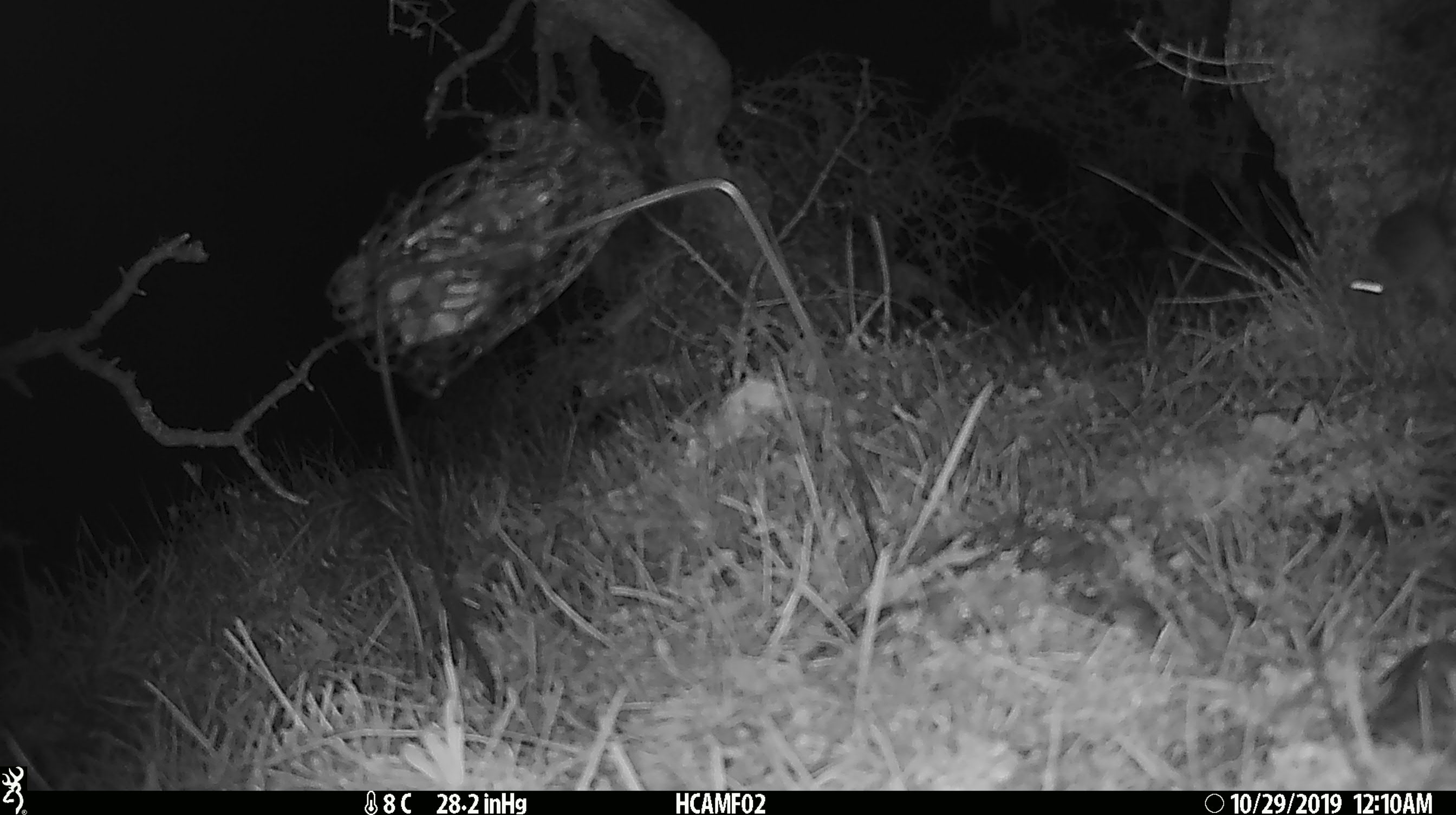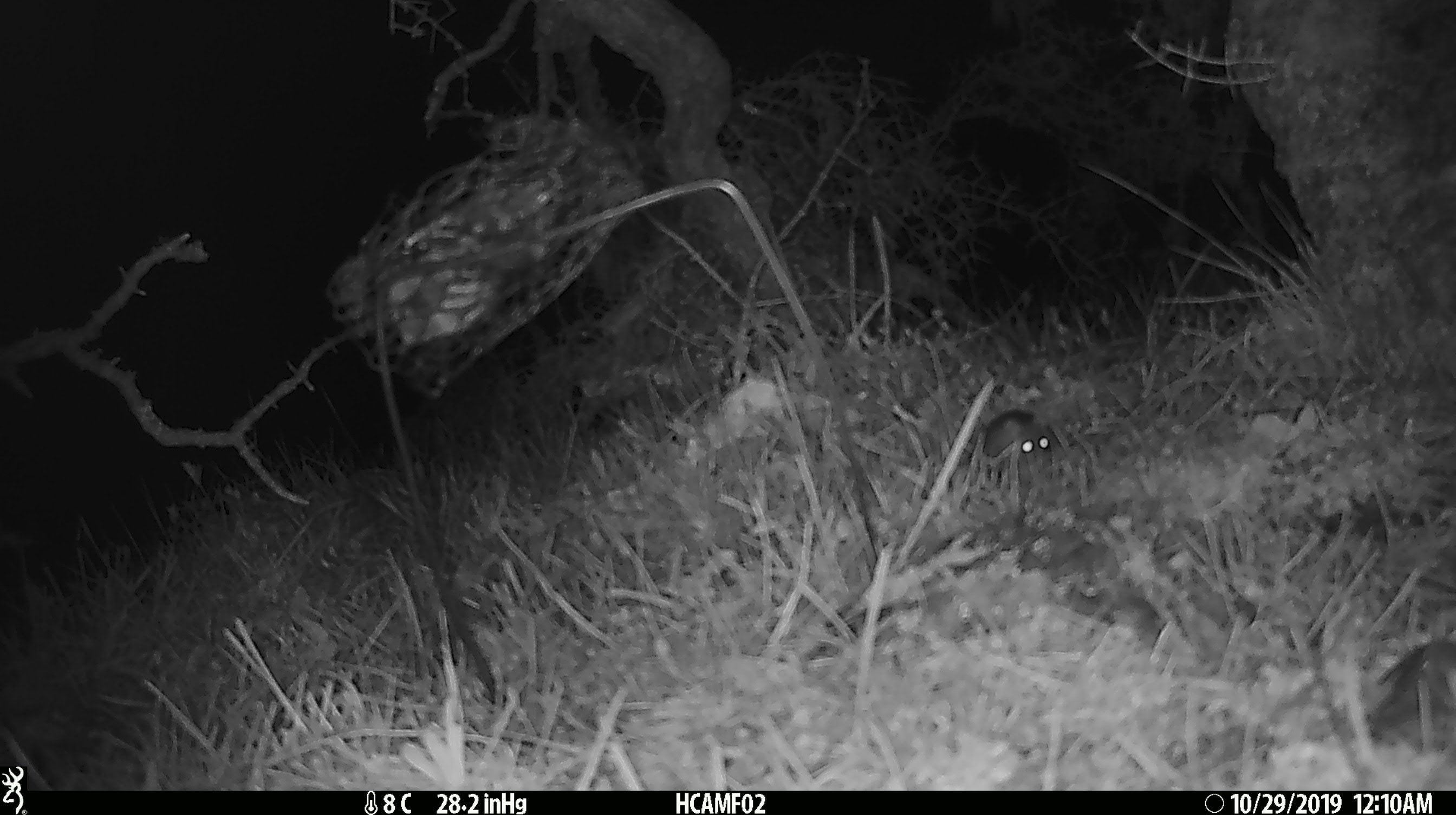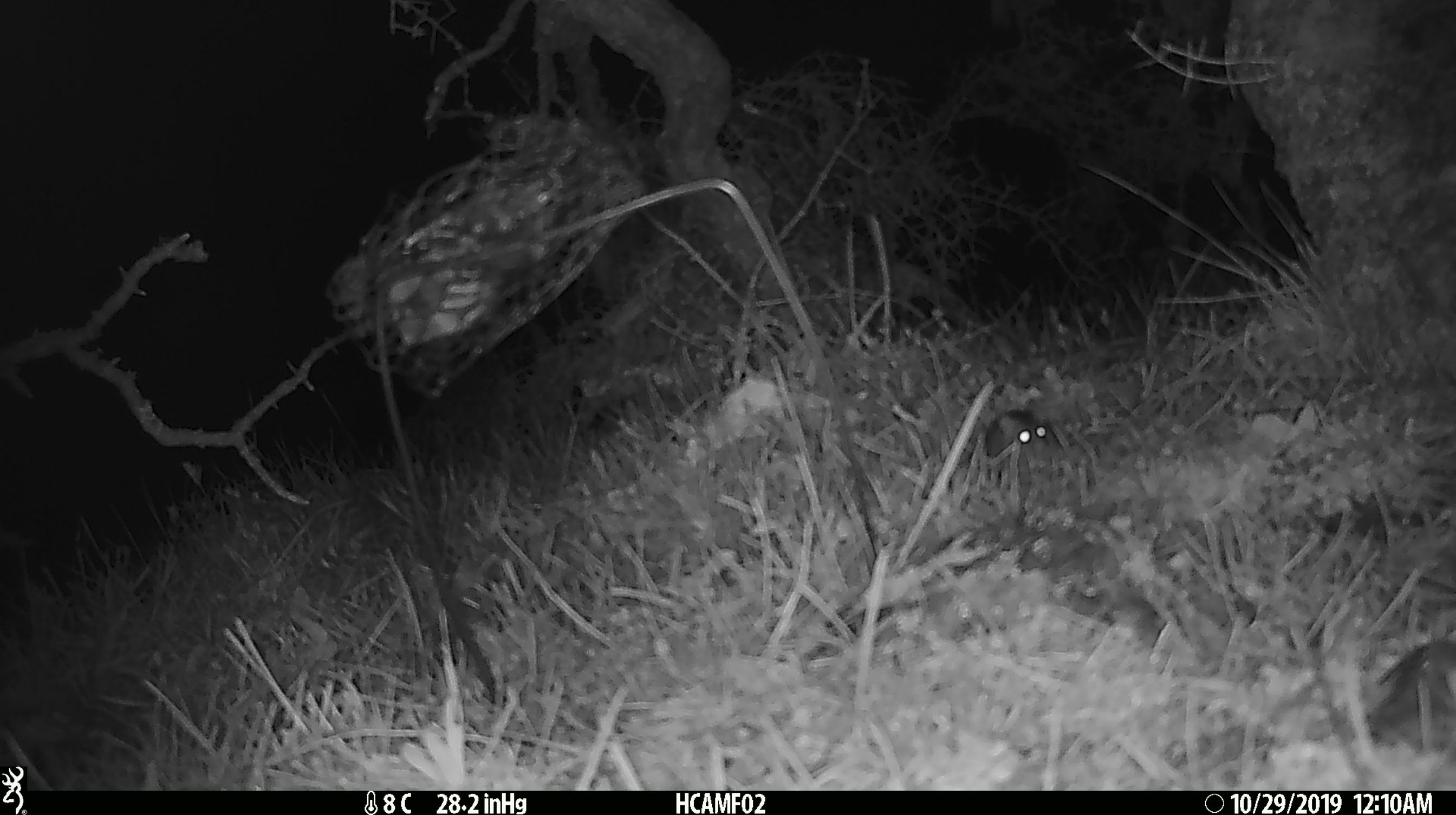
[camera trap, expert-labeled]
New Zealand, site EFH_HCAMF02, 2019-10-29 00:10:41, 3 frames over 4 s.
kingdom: Animalia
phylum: Chordata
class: Mammalia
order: Rodentia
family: Muridae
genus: Mus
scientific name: Mus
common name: mouse